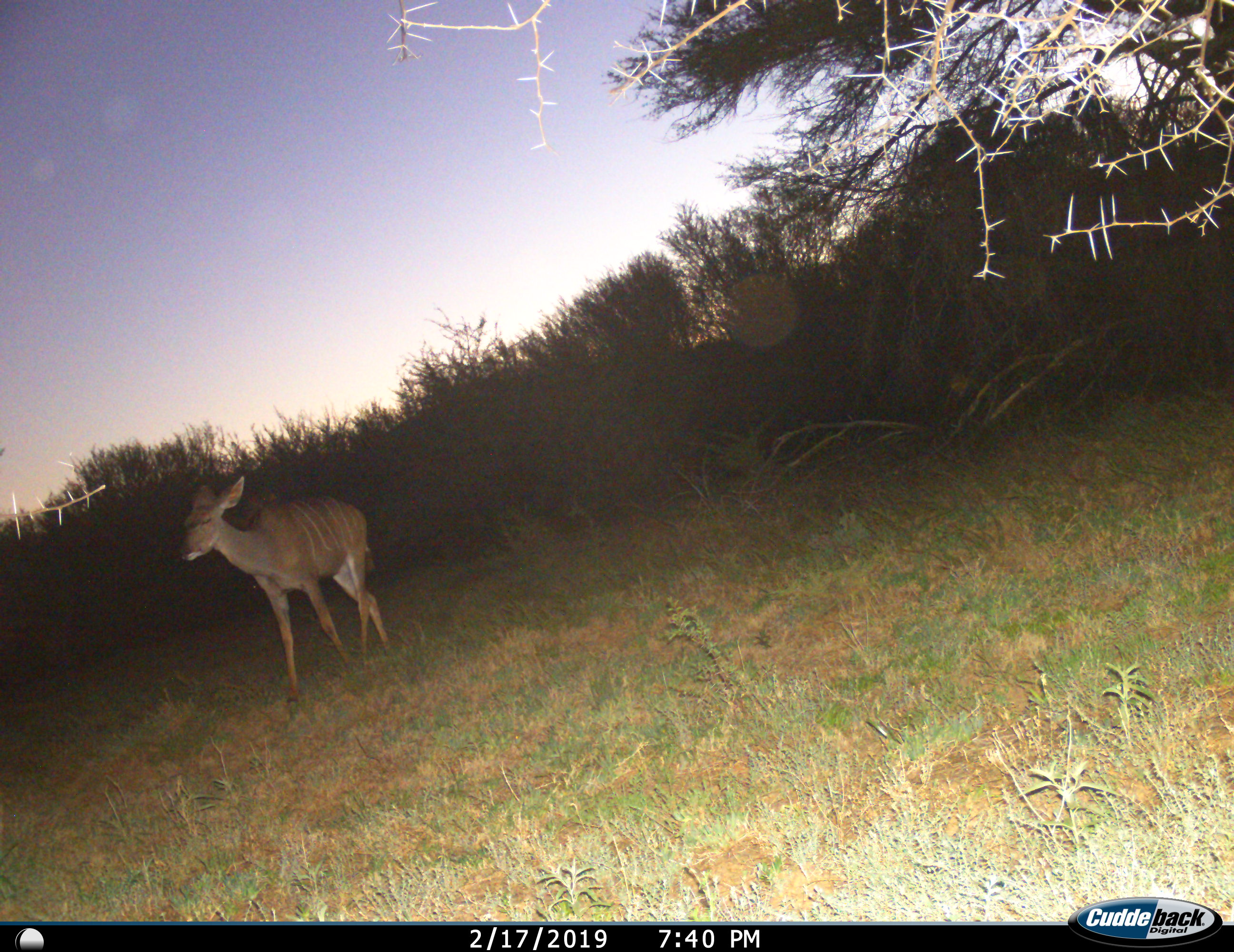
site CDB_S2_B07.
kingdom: Animalia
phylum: Chordata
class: Mammalia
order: Artiodactyla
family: Bovidae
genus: Tragelaphus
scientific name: Tragelaphus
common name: kudu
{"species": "kudu (Tragelaphus)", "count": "1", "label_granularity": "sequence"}